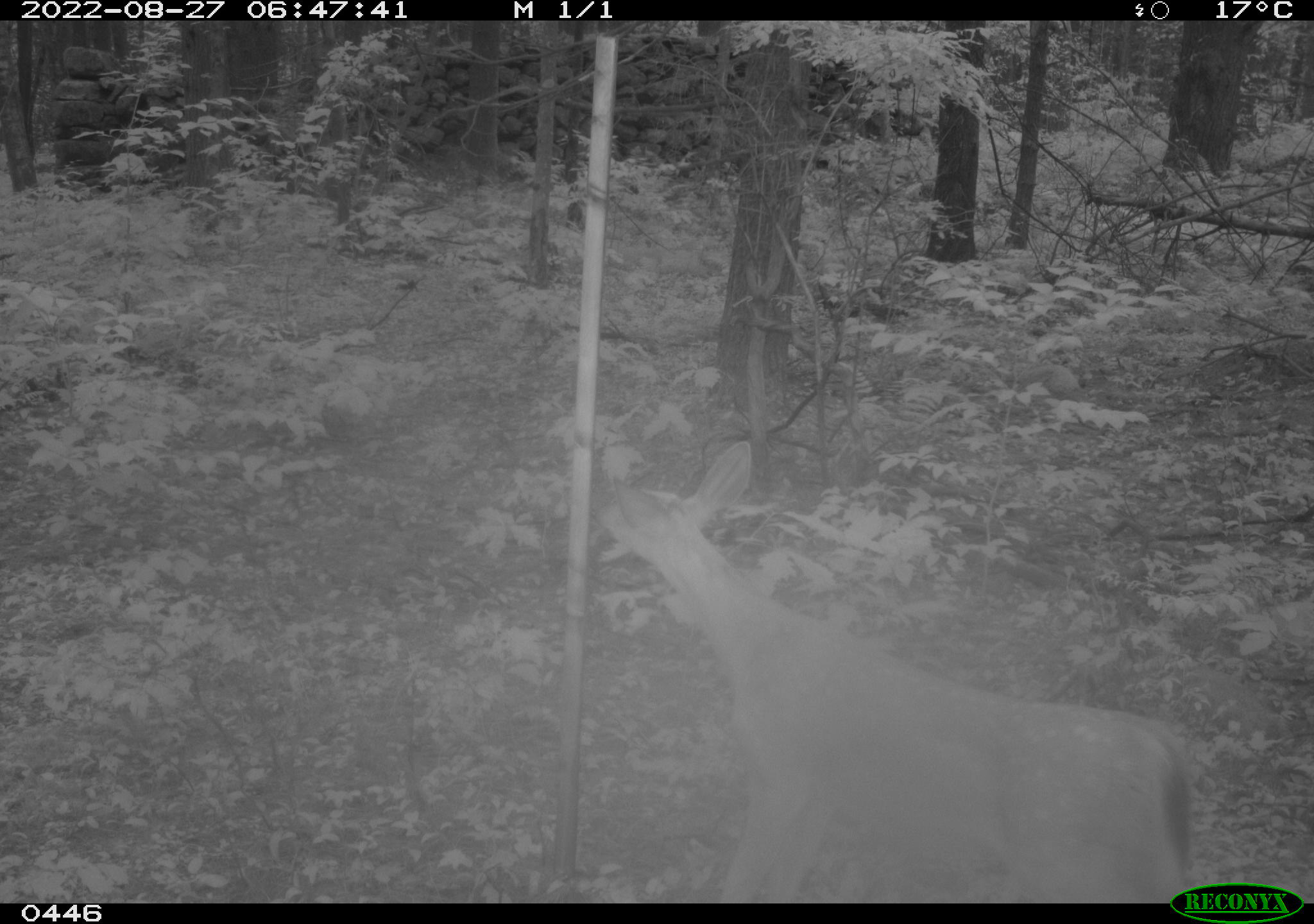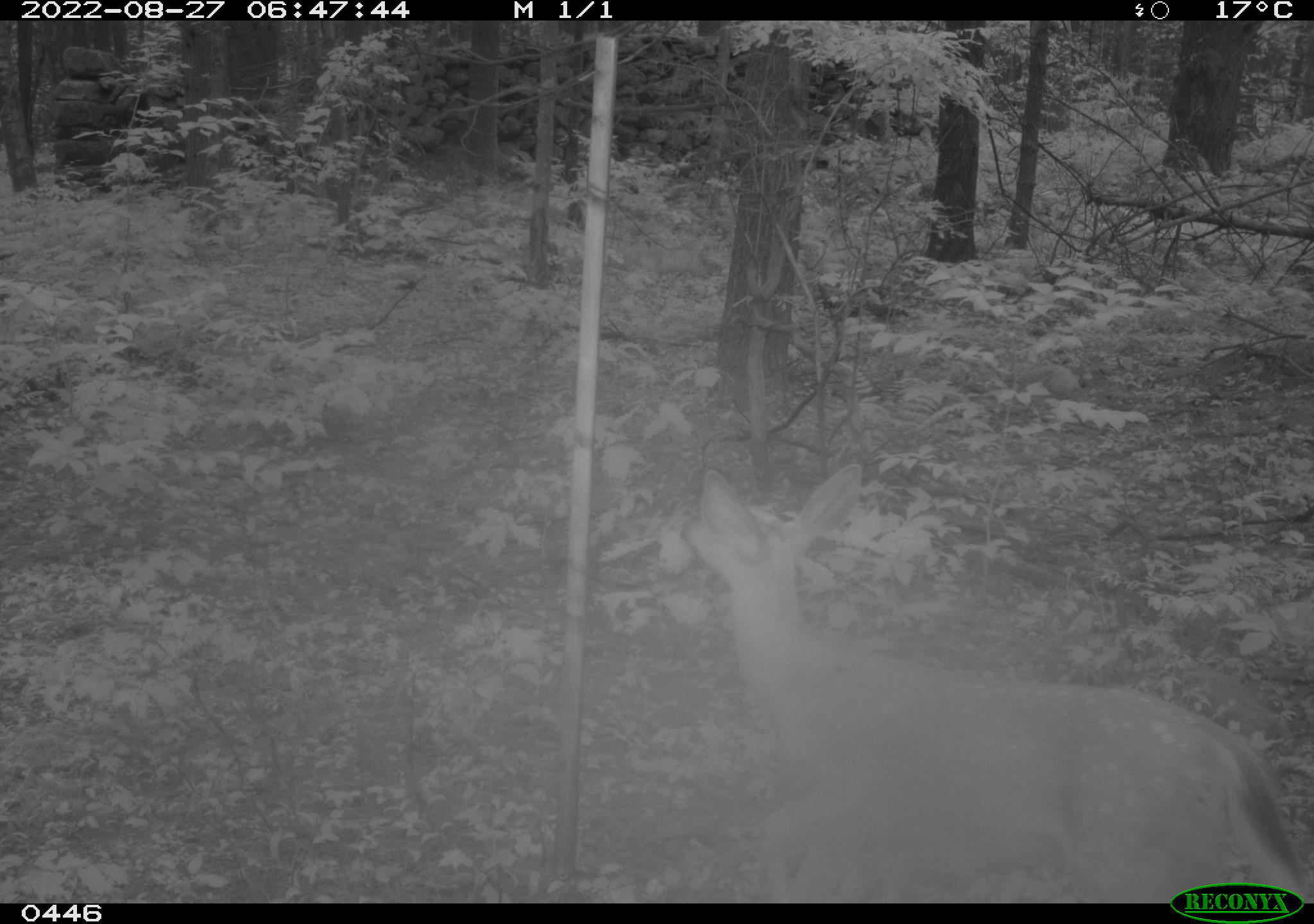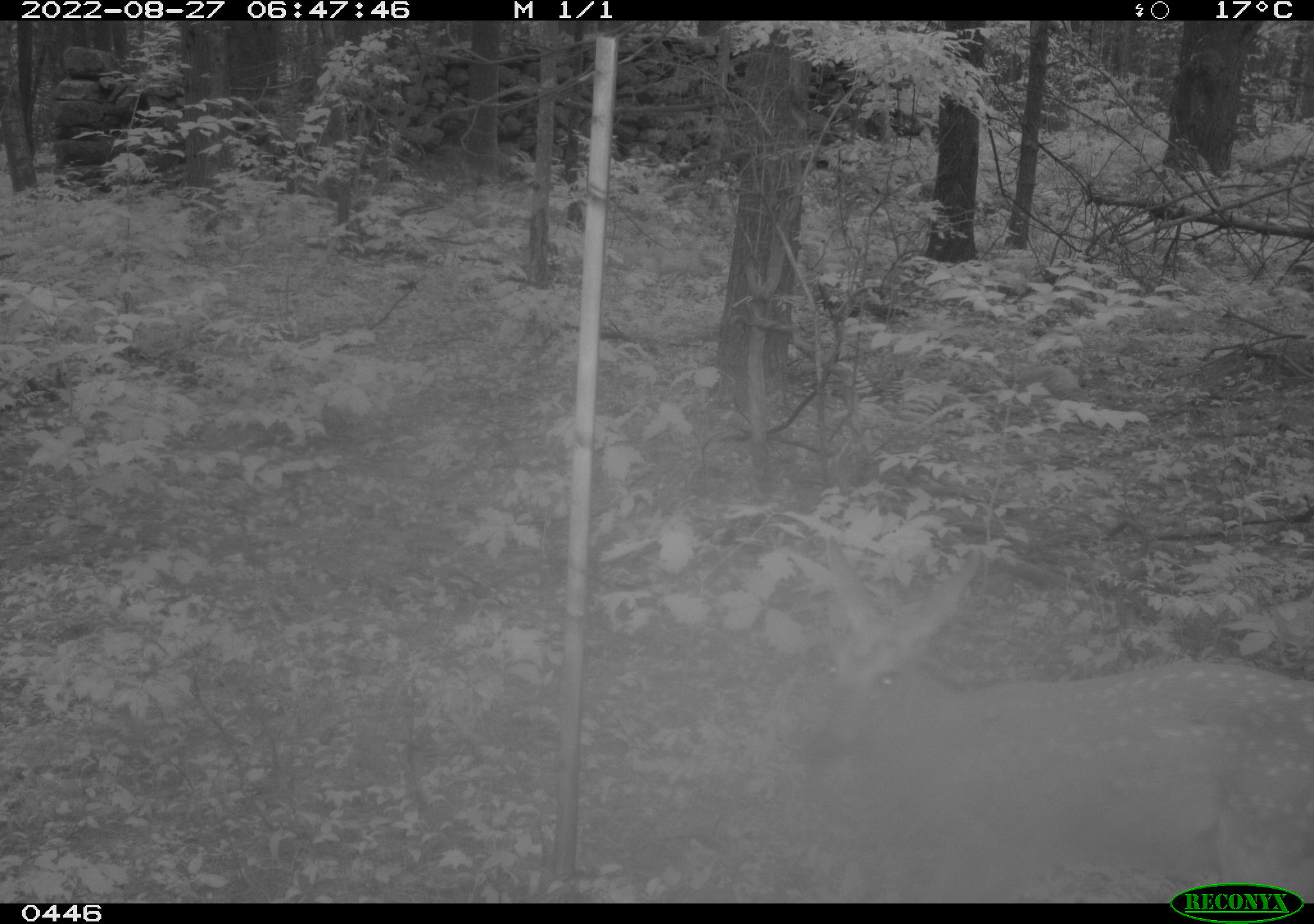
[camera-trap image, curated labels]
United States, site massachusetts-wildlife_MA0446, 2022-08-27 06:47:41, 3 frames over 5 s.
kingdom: Animalia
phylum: Chordata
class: Mammalia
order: Artiodactyla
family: Cervidae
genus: Odocoileus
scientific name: Odocoileus virginianus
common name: white-tailed deer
White-tailed deer (Odocoileus virginianus).